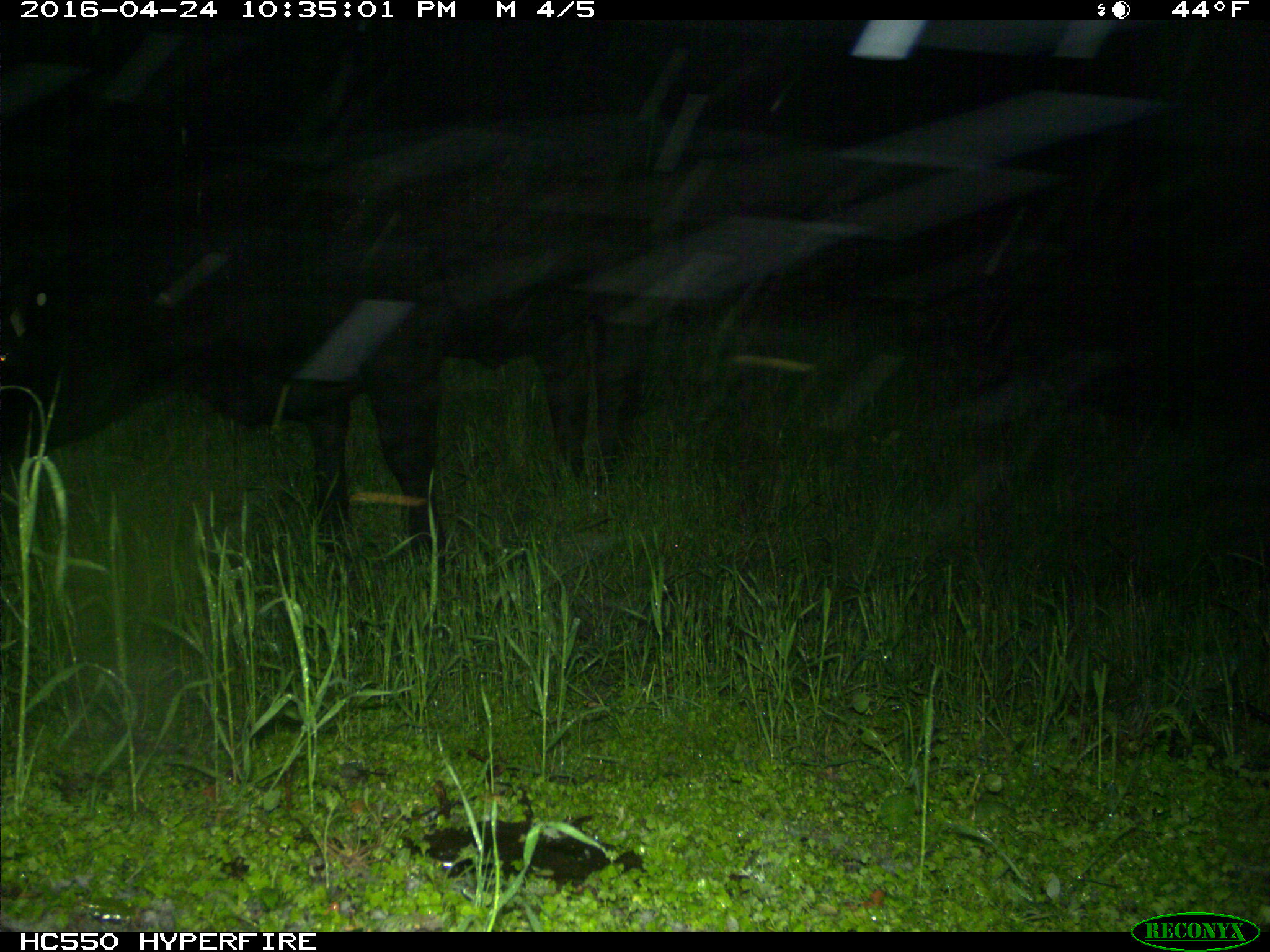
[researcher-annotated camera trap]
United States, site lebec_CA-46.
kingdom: Animalia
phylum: Chordata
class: Mammalia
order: Artiodactyla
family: Bovidae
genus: Bos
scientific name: Bos taurus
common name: domestic cow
Bos taurus (domestic cow).